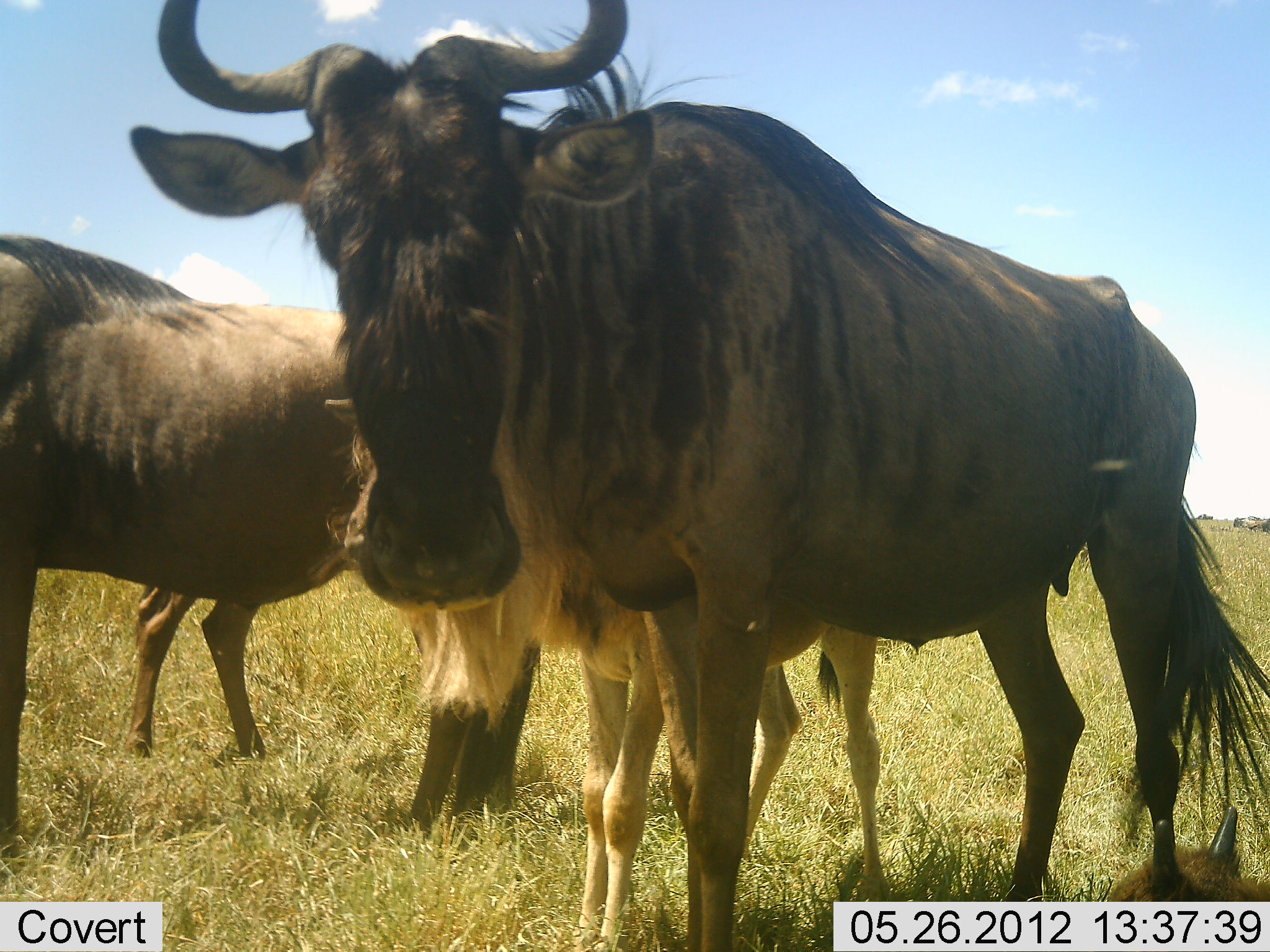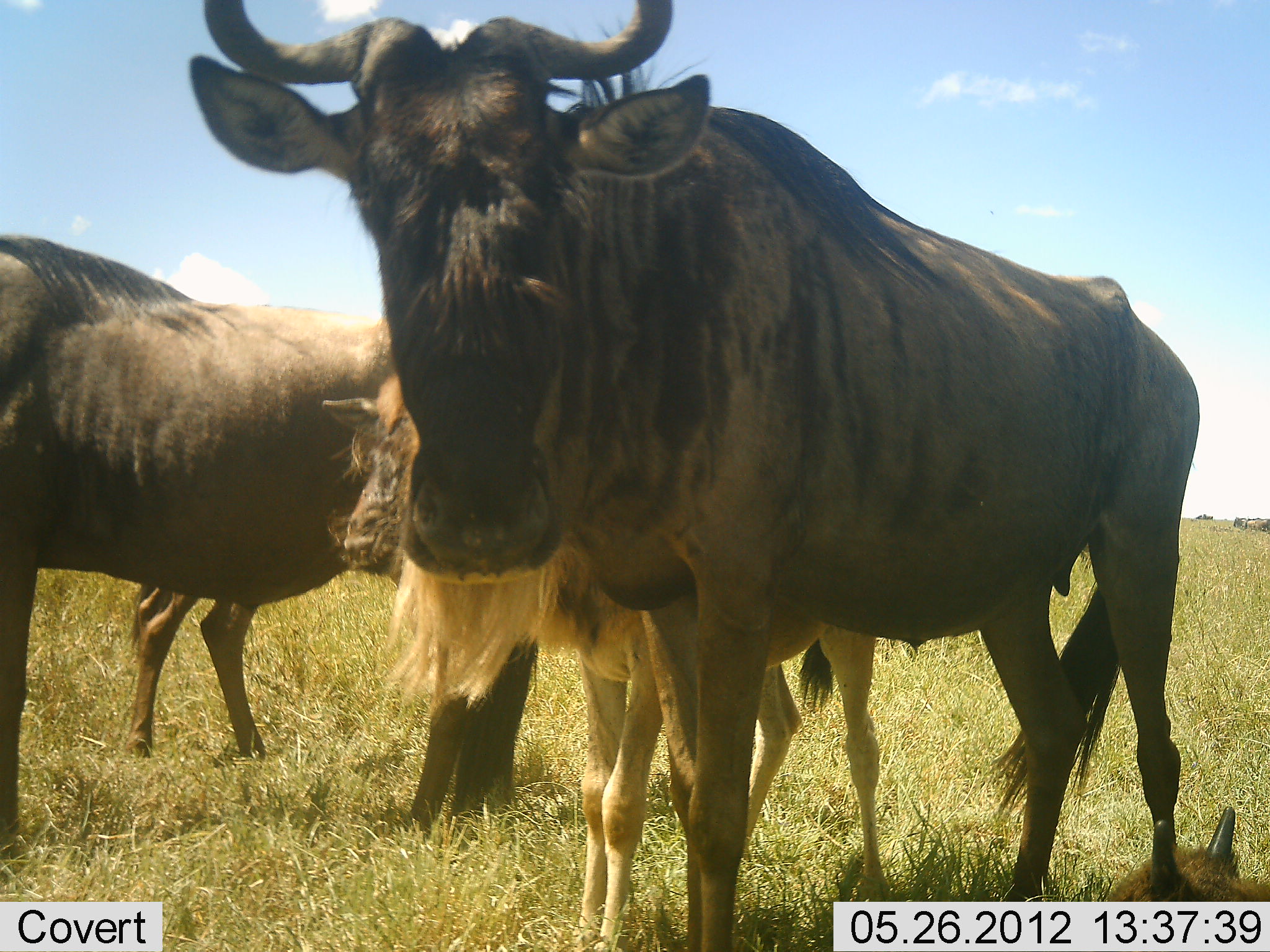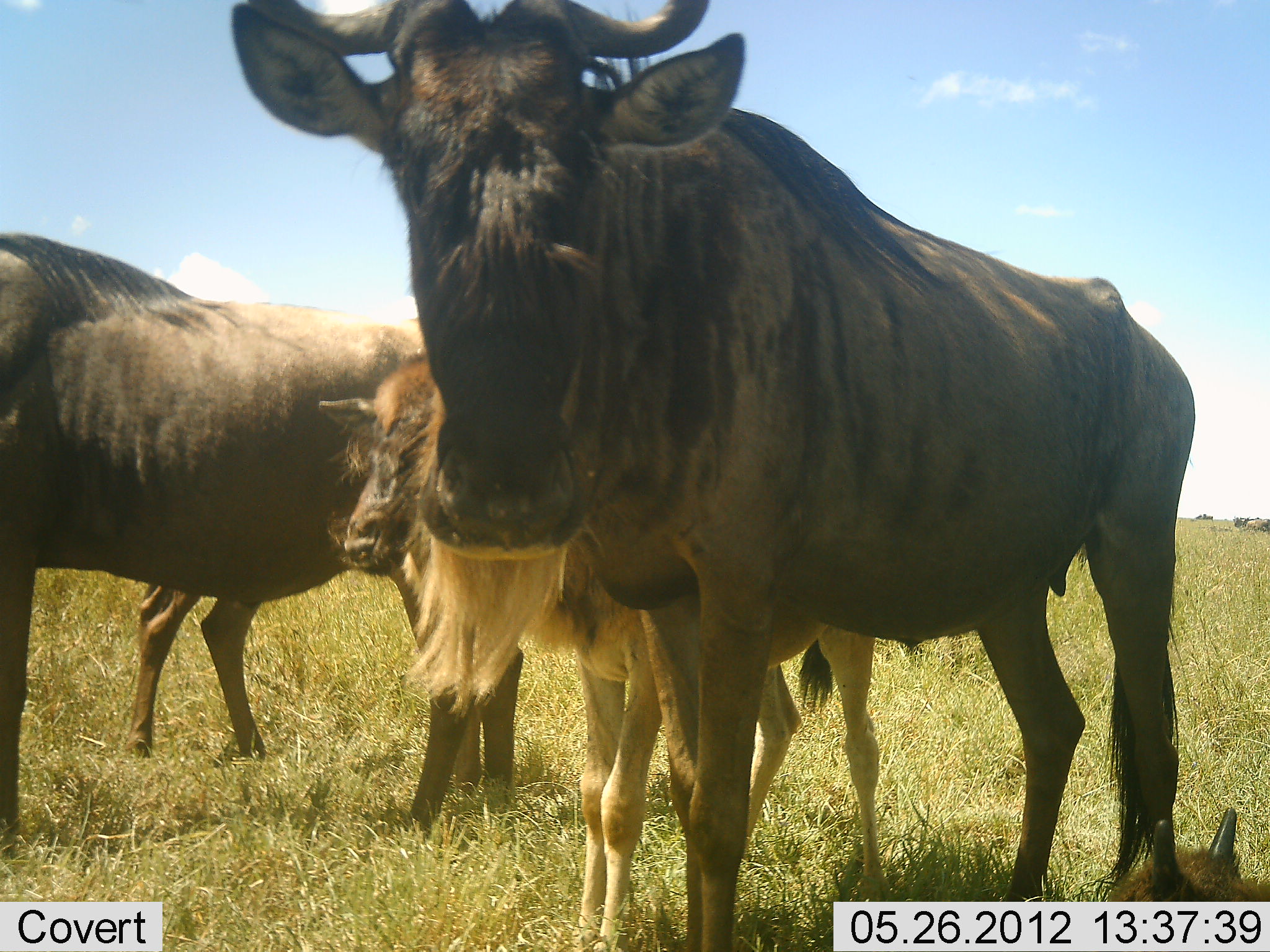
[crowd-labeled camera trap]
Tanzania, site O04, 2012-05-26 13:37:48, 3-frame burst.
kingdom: Animalia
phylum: Chordata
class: Mammalia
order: Artiodactyla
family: Bovidae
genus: Connochaetes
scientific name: Connochaetes taurinus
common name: blue wildebeest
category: wildebeest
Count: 4.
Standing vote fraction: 100%.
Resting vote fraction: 40%.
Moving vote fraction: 0%.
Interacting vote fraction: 10%.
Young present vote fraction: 90%.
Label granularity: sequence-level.